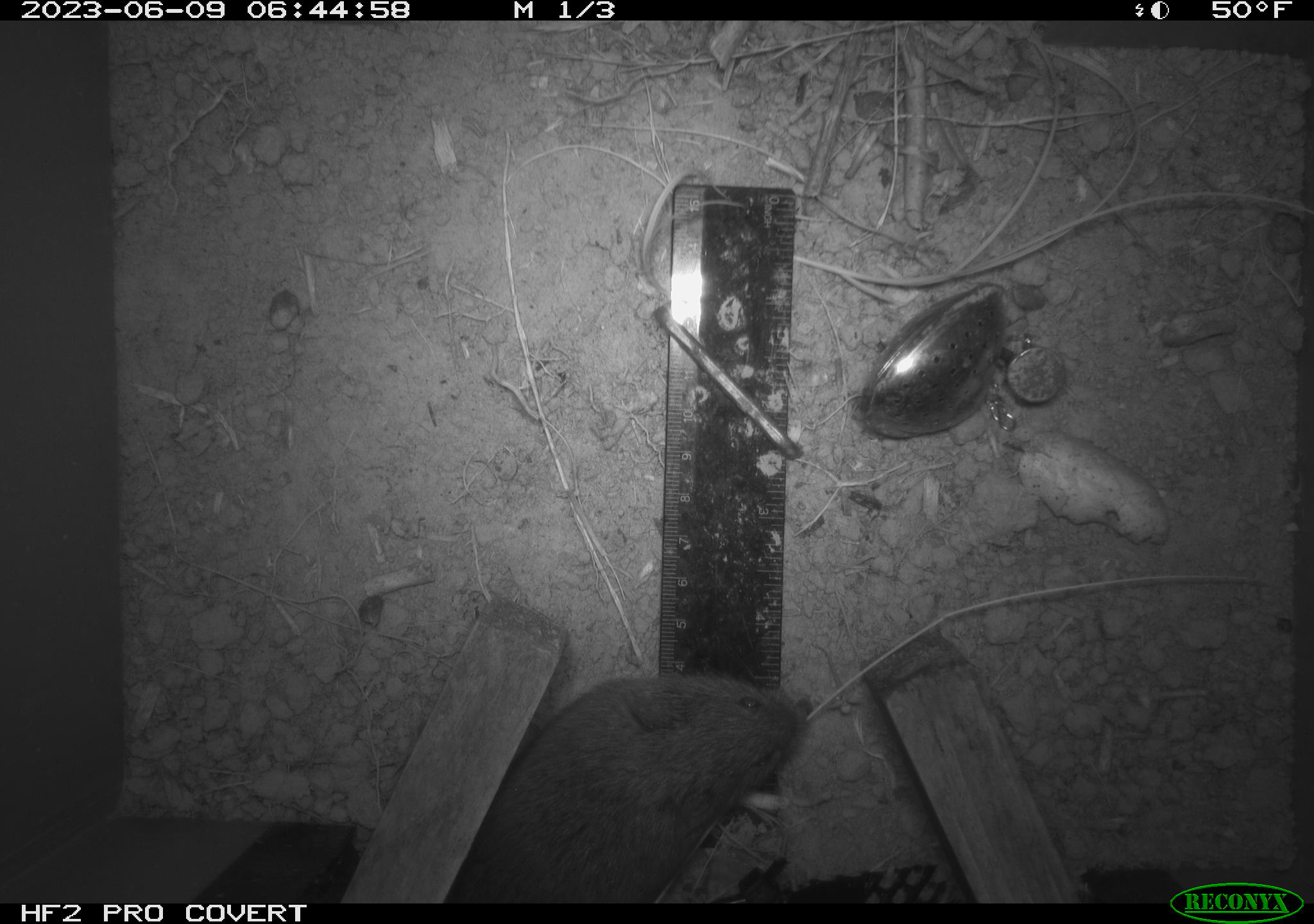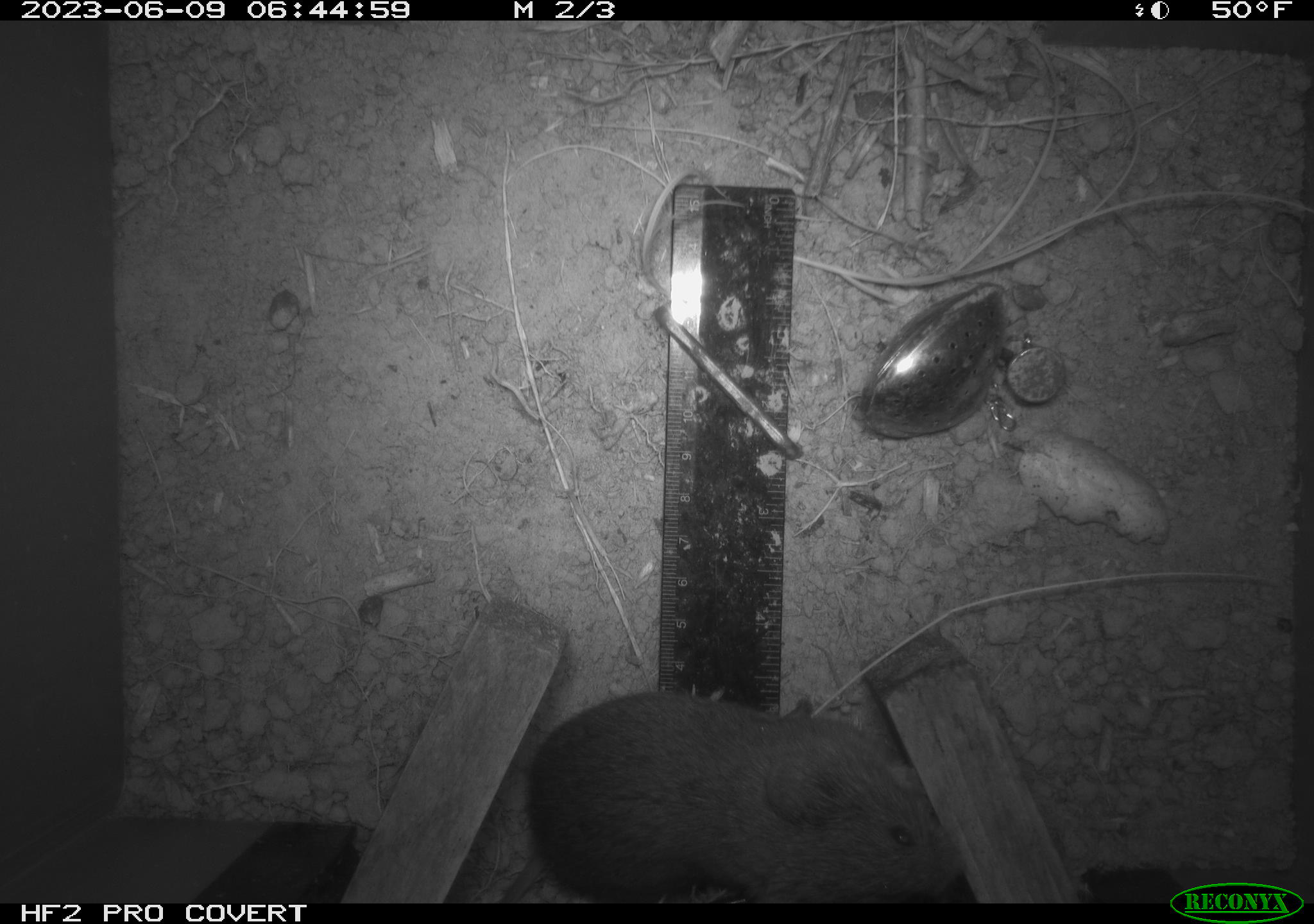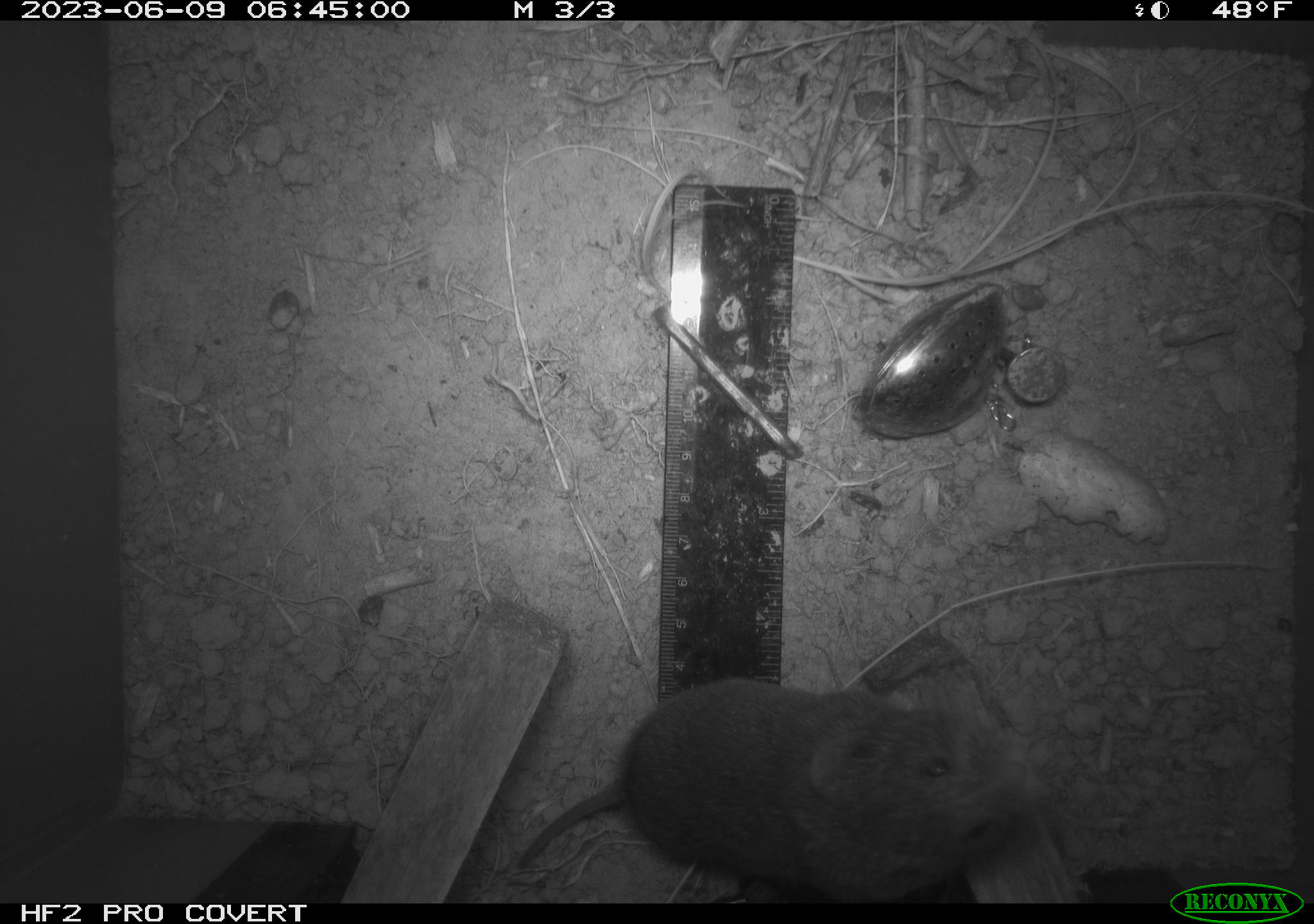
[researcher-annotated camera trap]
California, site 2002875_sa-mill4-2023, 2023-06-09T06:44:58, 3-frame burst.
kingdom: Animalia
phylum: Chordata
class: Mammalia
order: Rodentia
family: Cricetidae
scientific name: Arvicolinae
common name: voles, lemmings, and muskrats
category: arvicolinae subfamily